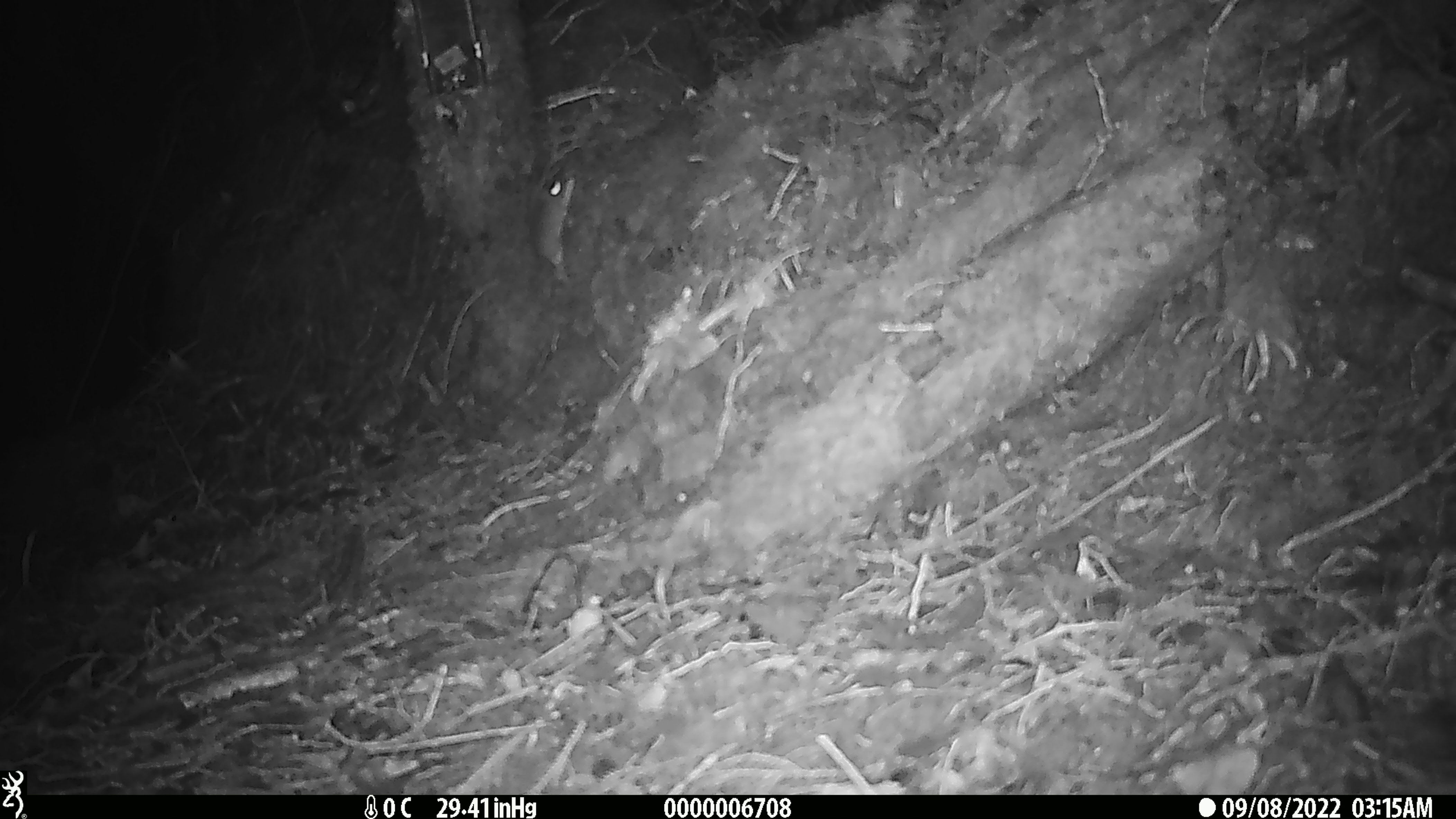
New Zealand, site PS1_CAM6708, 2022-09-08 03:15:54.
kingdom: Animalia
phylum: Chordata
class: Mammalia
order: Rodentia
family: Muridae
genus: Mus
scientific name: Mus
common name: mouse